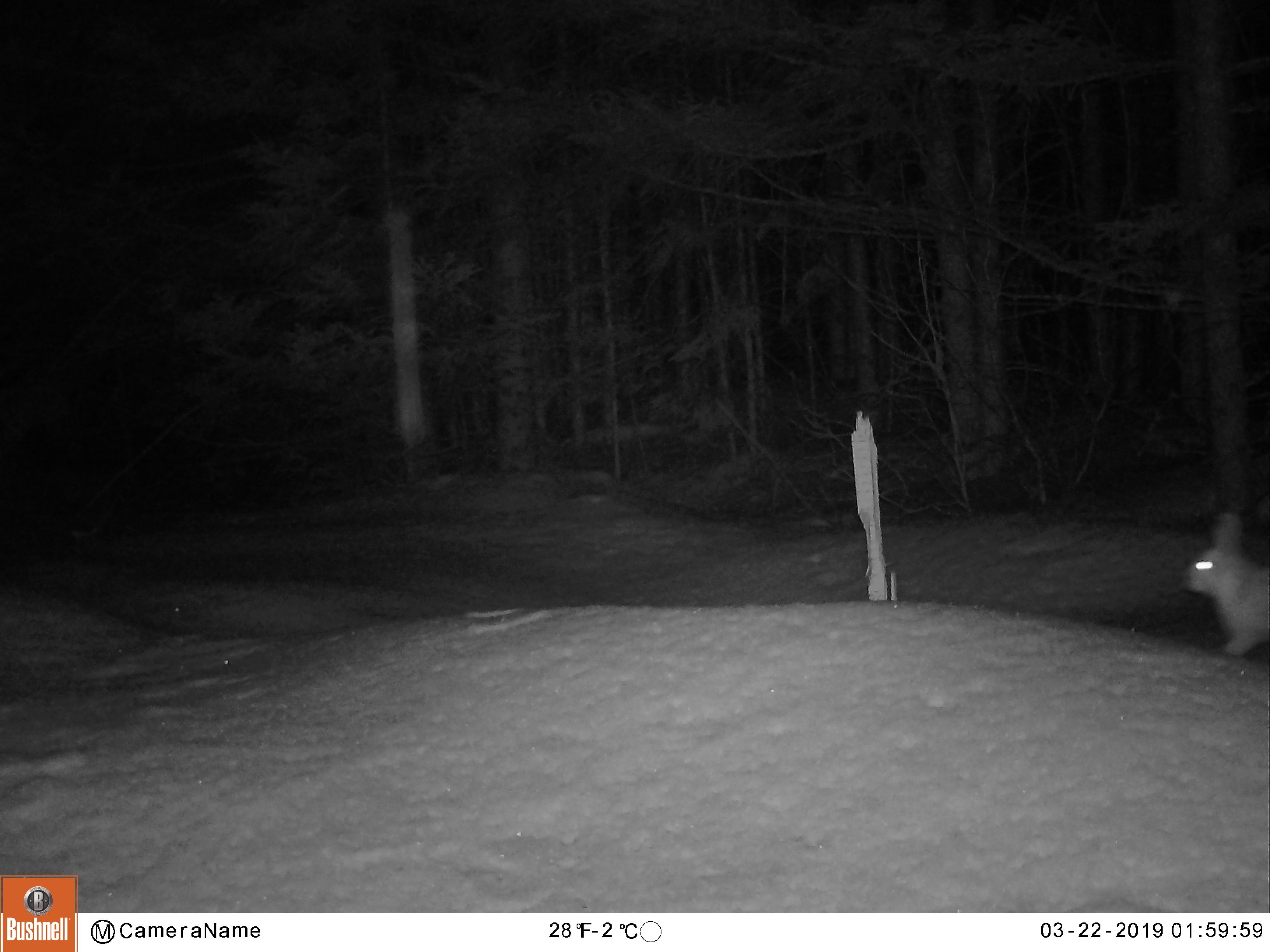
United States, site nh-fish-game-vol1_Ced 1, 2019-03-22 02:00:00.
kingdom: Animalia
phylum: Chordata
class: Mammalia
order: Lagomorpha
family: Leporidae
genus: Lepus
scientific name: Lepus americanus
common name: snowshoe hare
Snowshoe hare (Lepus americanus).